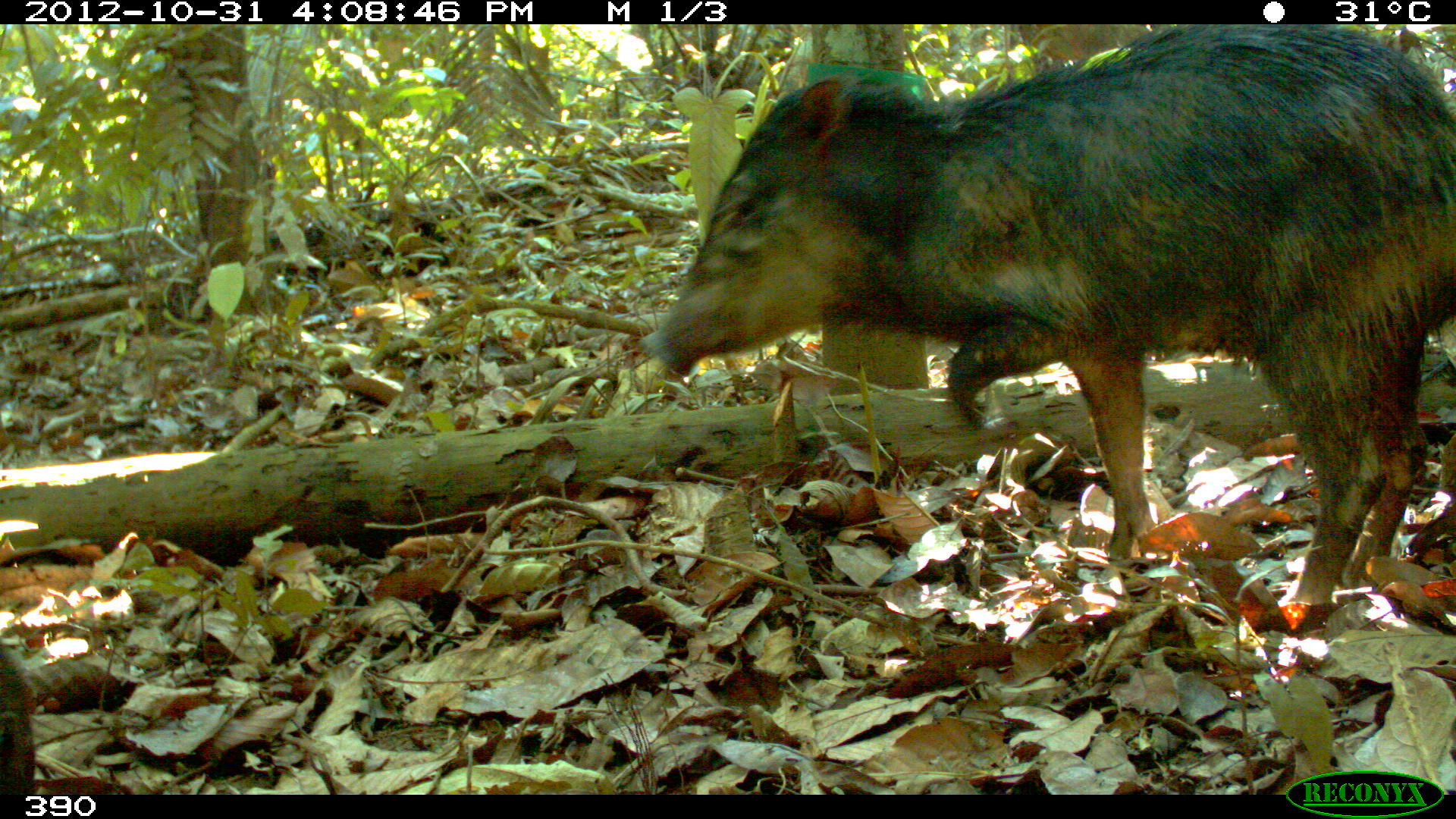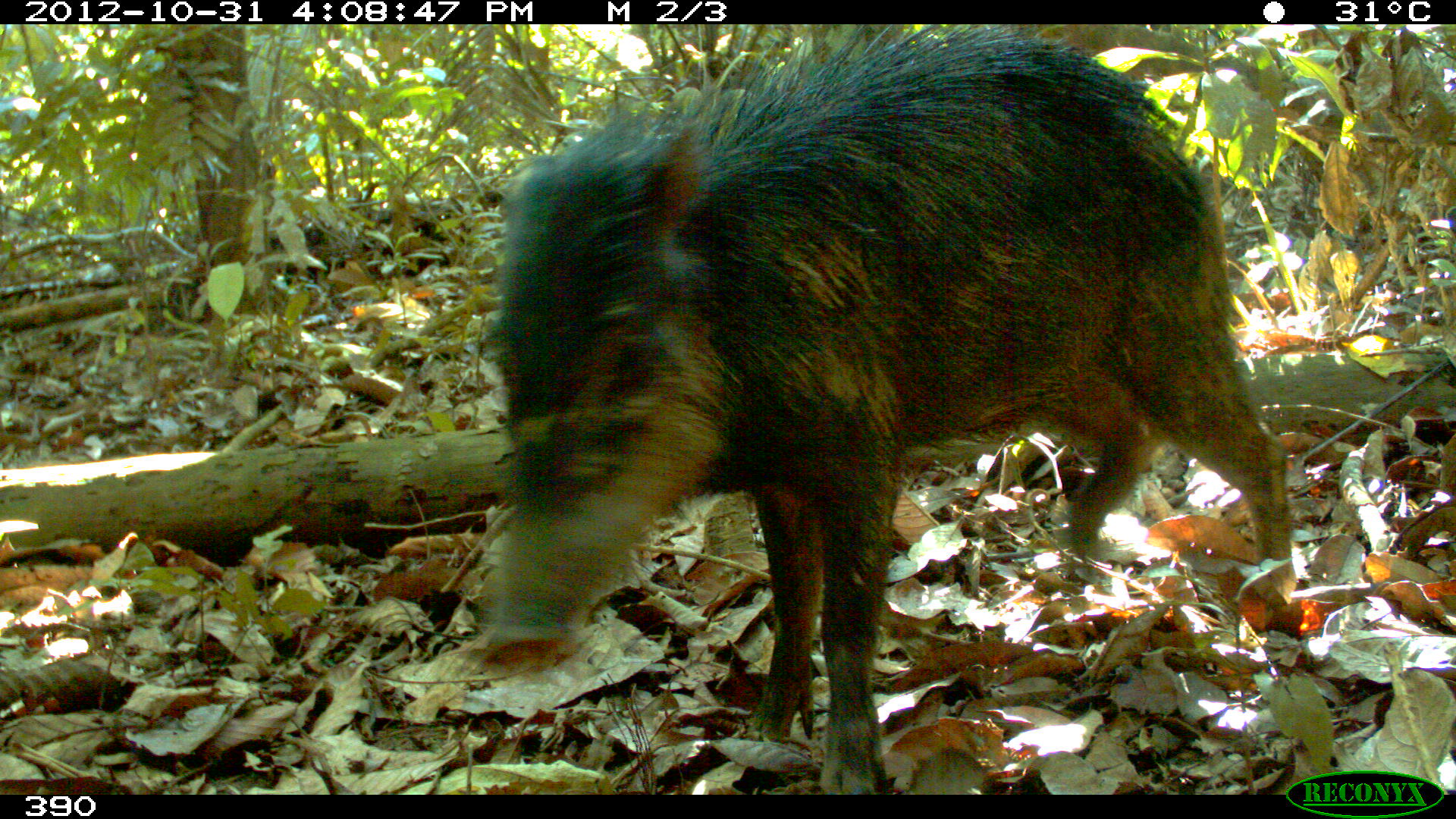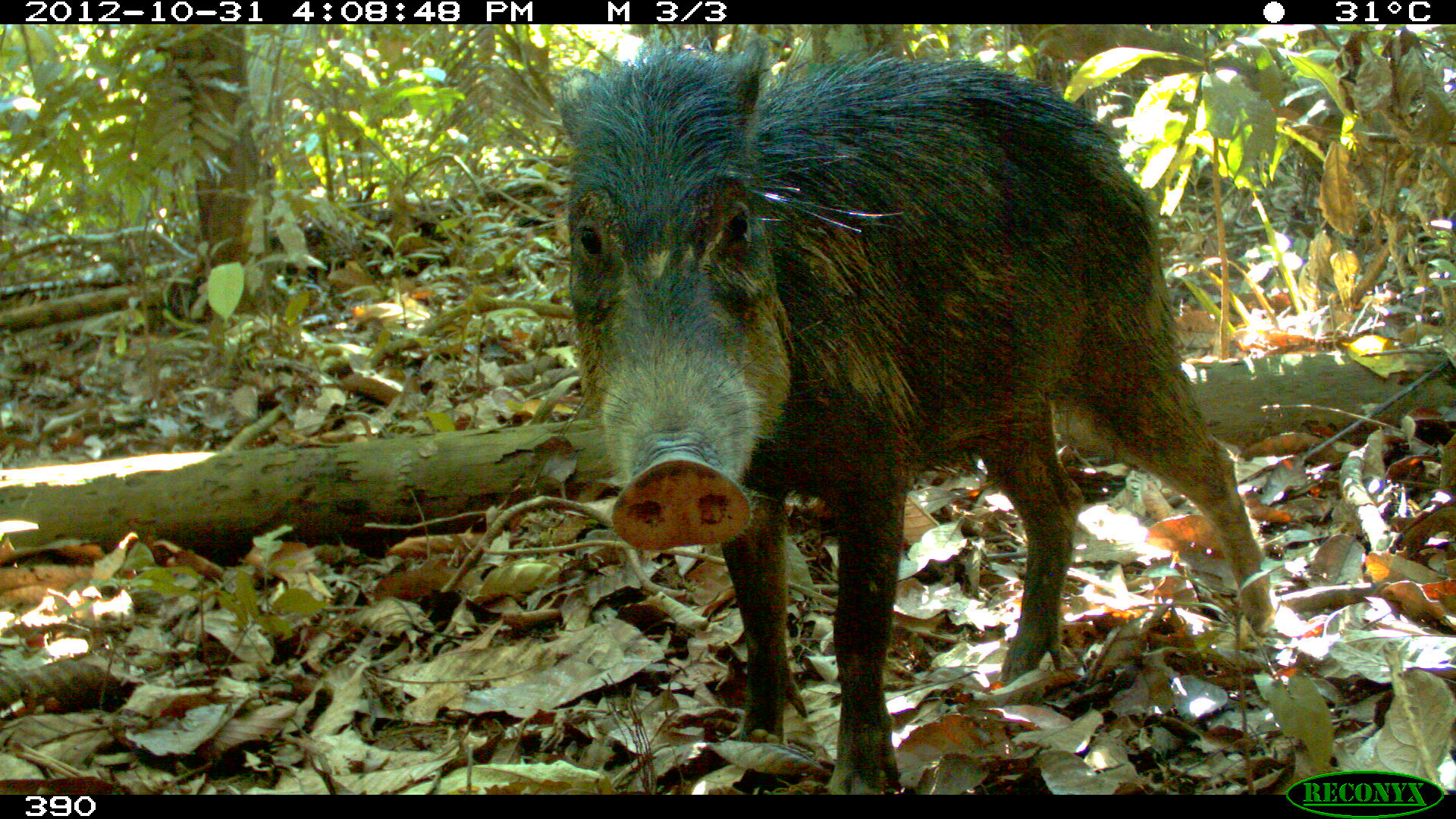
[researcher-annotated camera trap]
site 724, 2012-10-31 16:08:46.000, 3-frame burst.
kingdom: Animalia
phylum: Chordata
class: Mammalia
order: Artiodactyla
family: Tayassuidae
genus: Tayassu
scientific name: Tayassu pecari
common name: white-lipped peccary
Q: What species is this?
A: Tayassu pecari (white-lipped peccary).